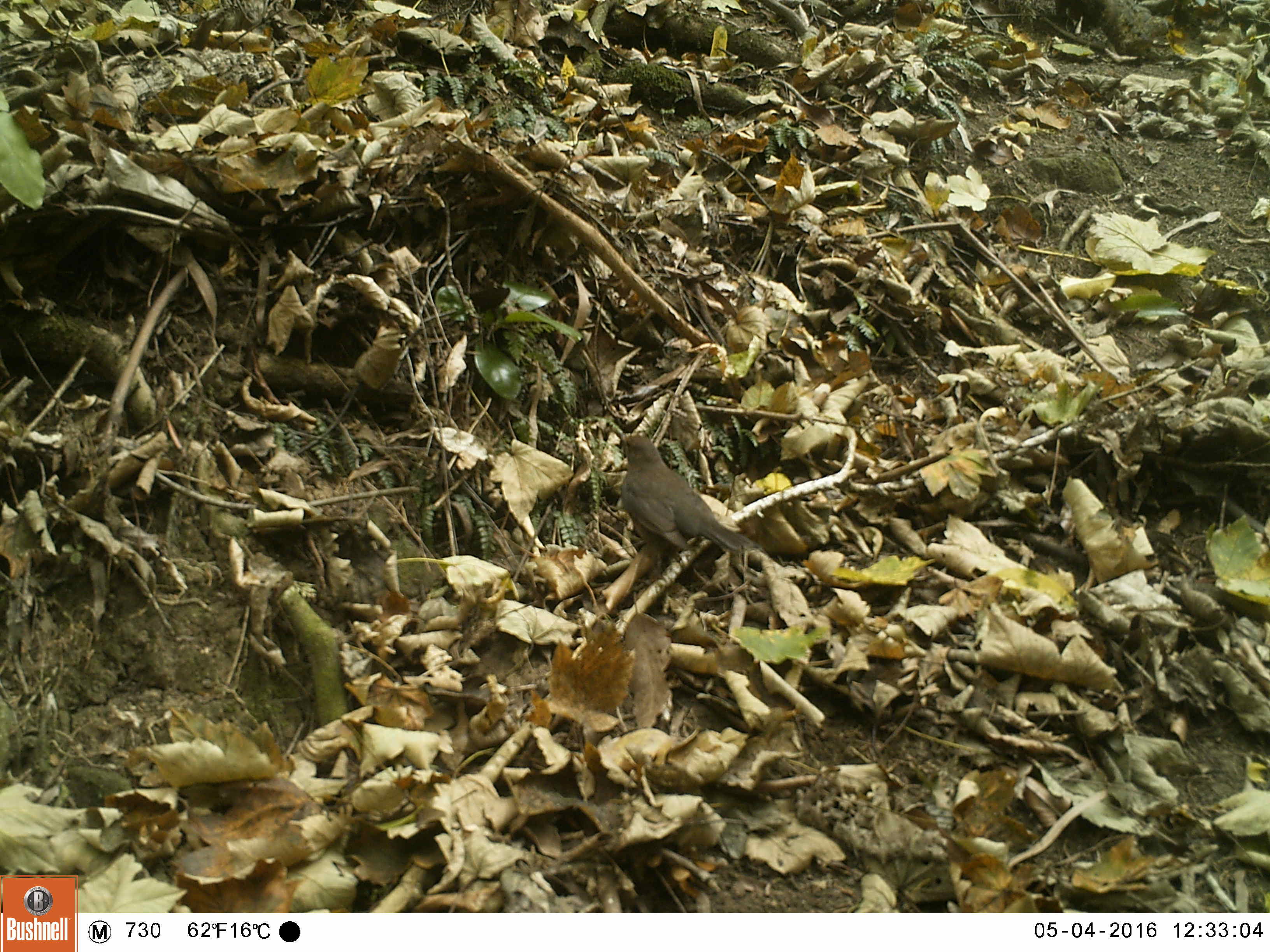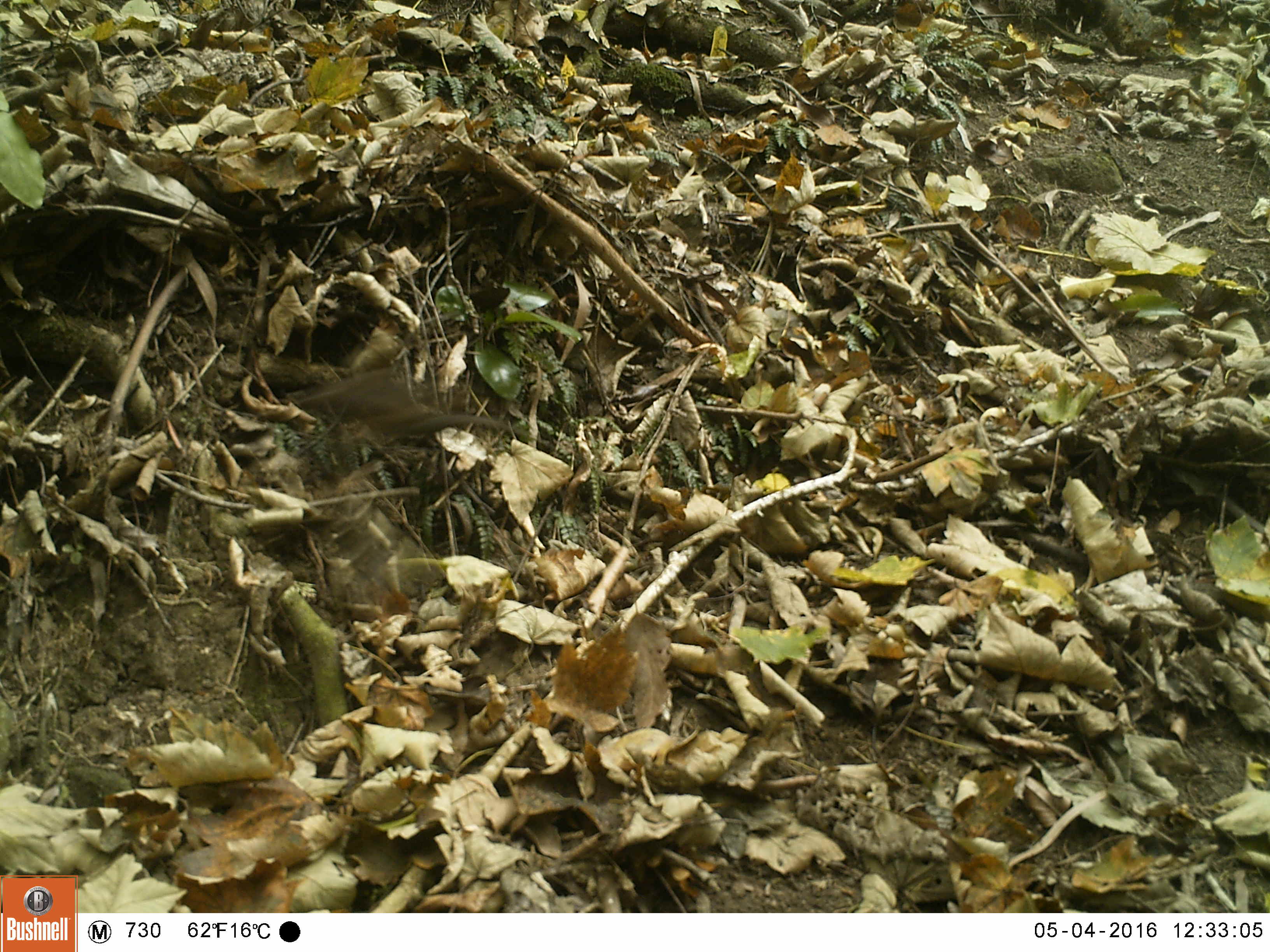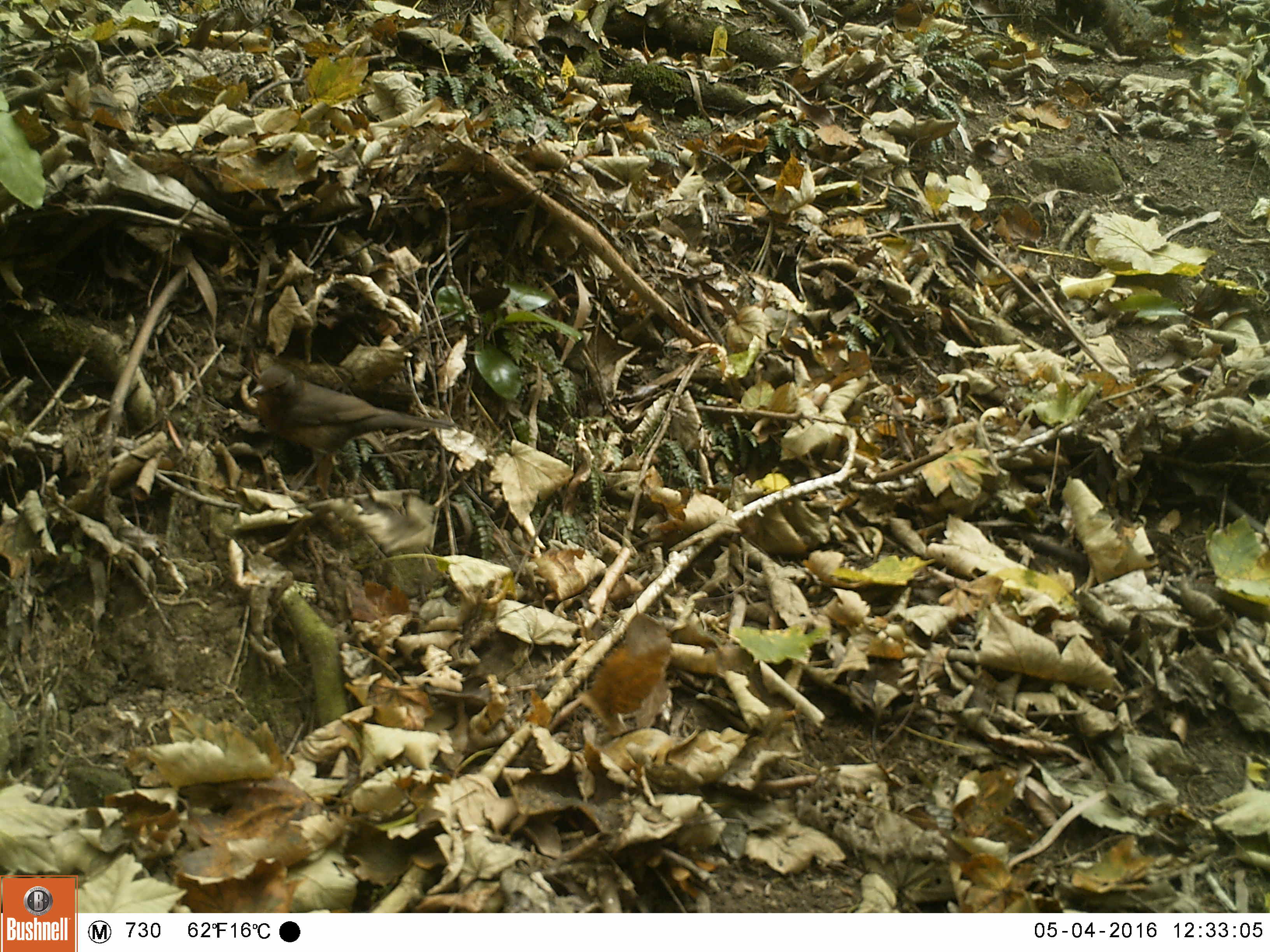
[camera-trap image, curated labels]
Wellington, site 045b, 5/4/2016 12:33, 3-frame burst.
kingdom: Animalia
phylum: Chordata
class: Aves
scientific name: Aves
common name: bird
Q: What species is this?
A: Bird (Aves).